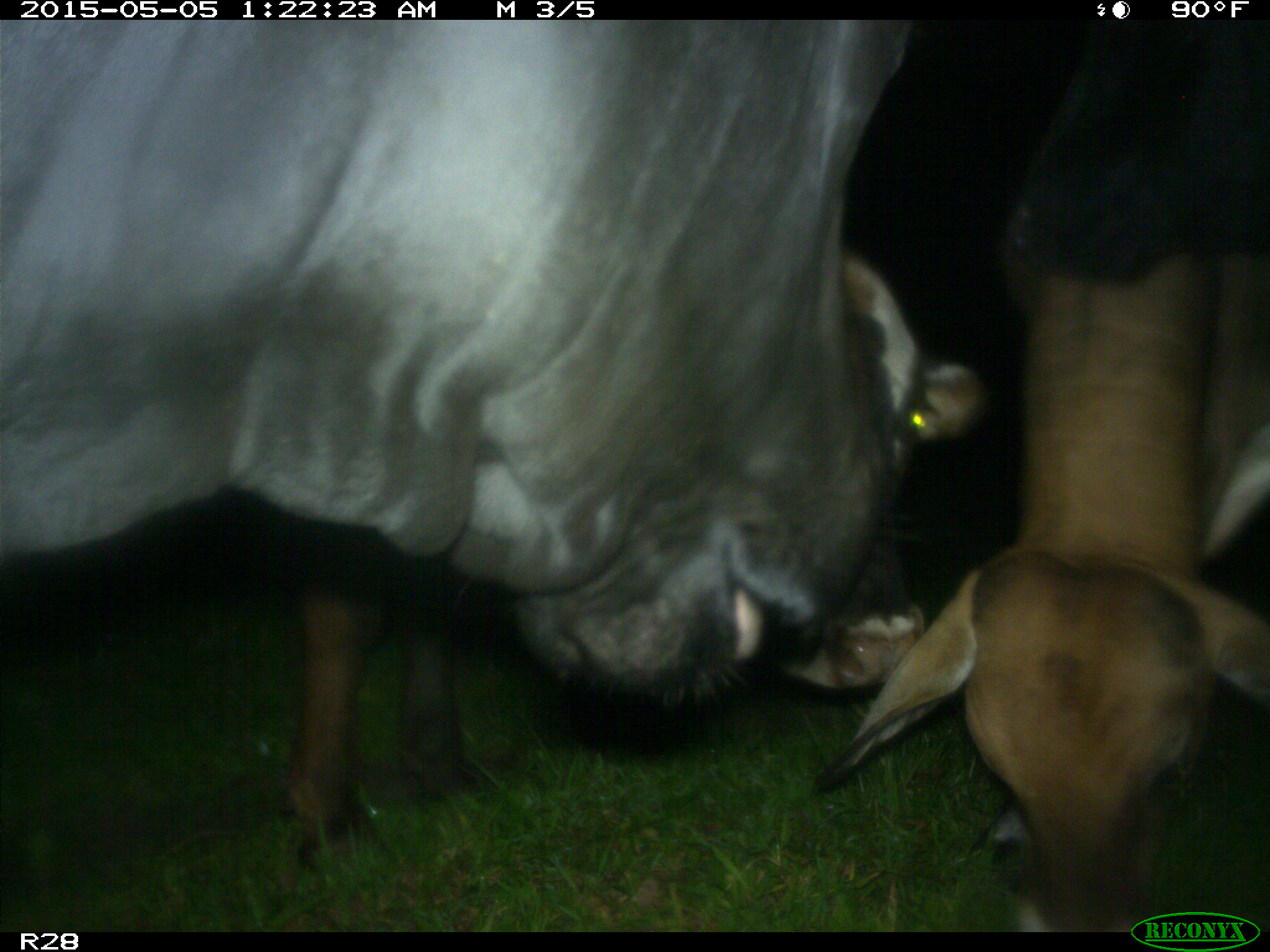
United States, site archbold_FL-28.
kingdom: Animalia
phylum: Chordata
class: Mammalia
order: Artiodactyla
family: Bovidae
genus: Bos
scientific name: Bos taurus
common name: domestic cow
Bos taurus (domestic cow).